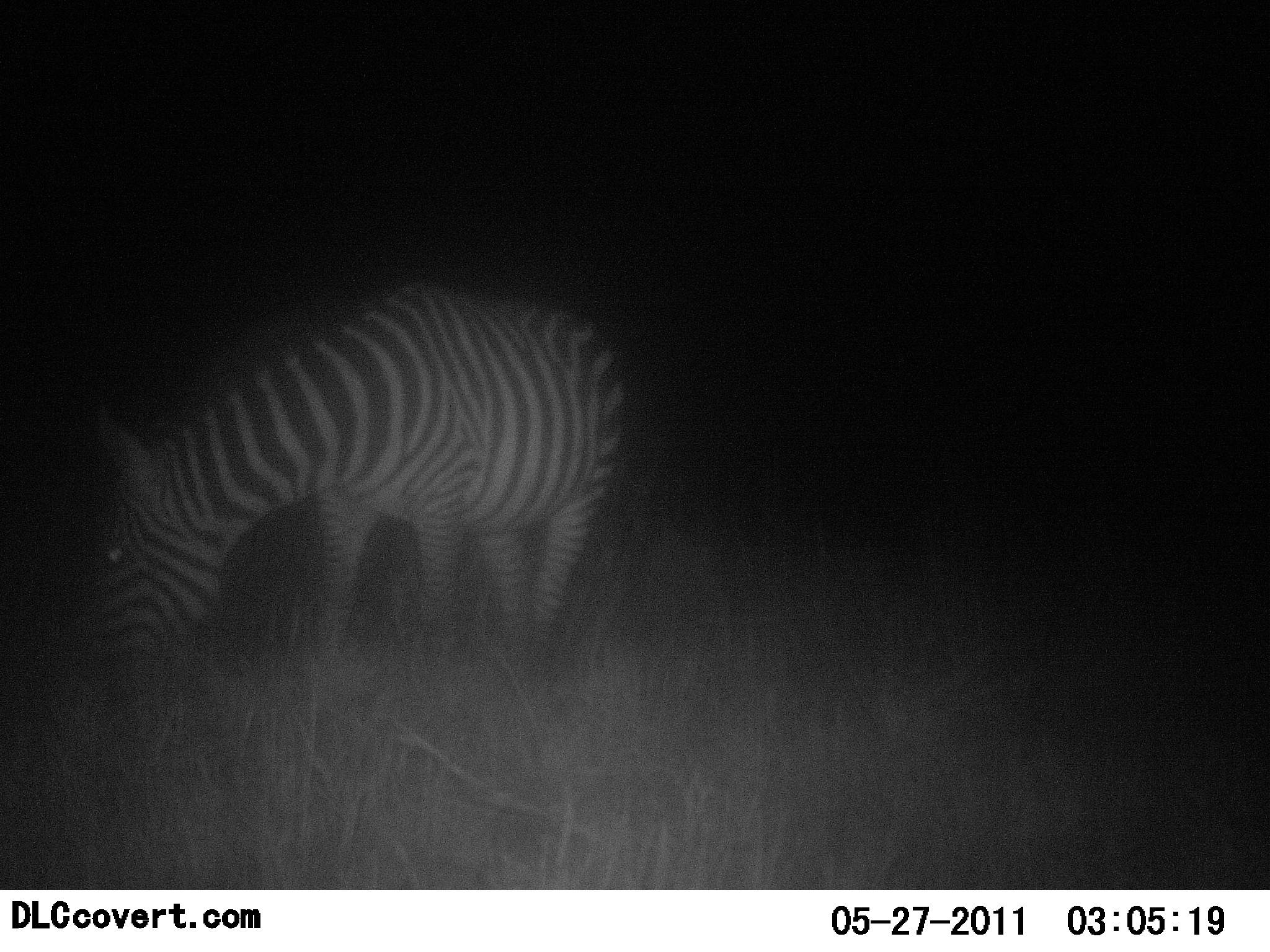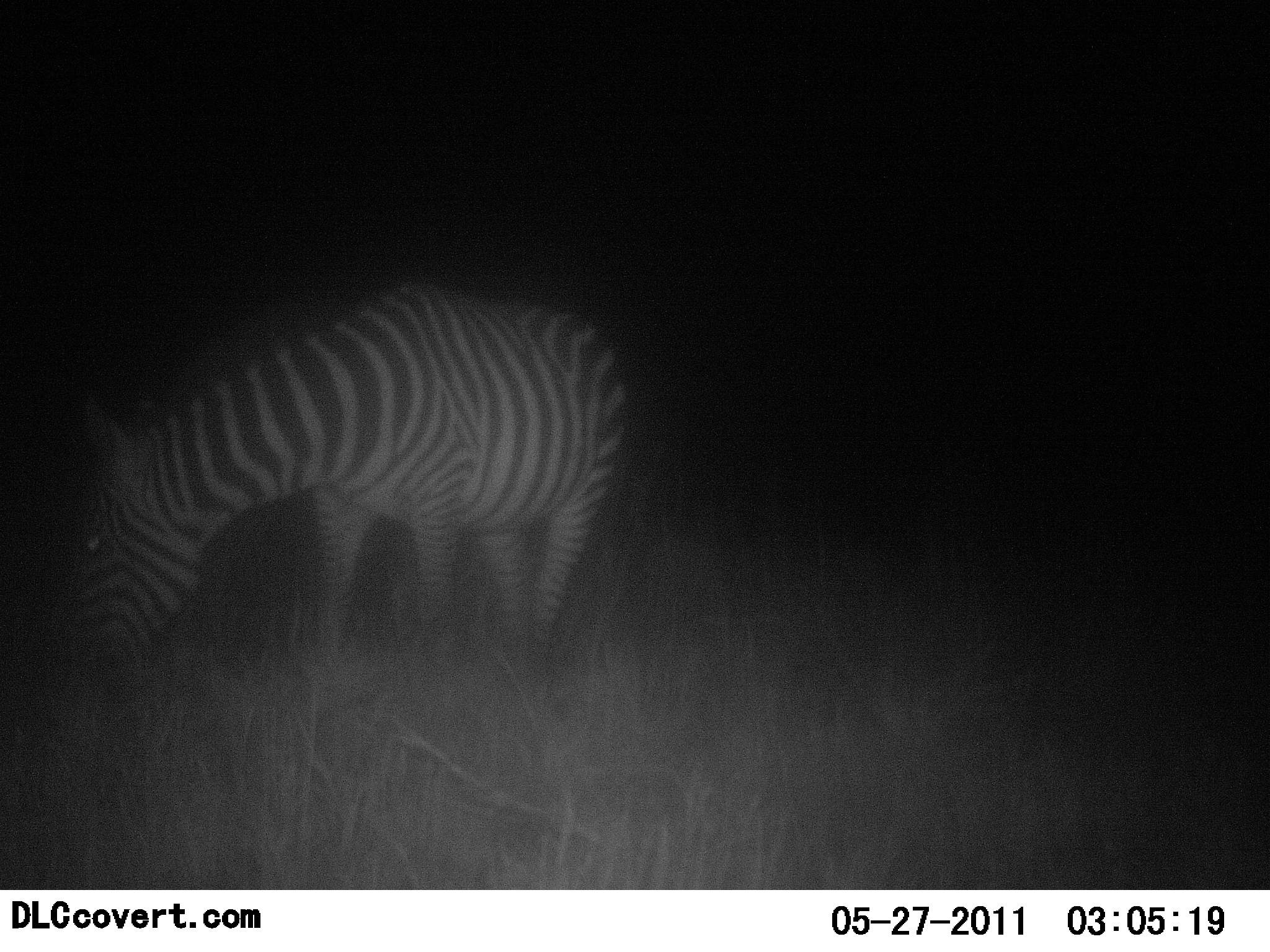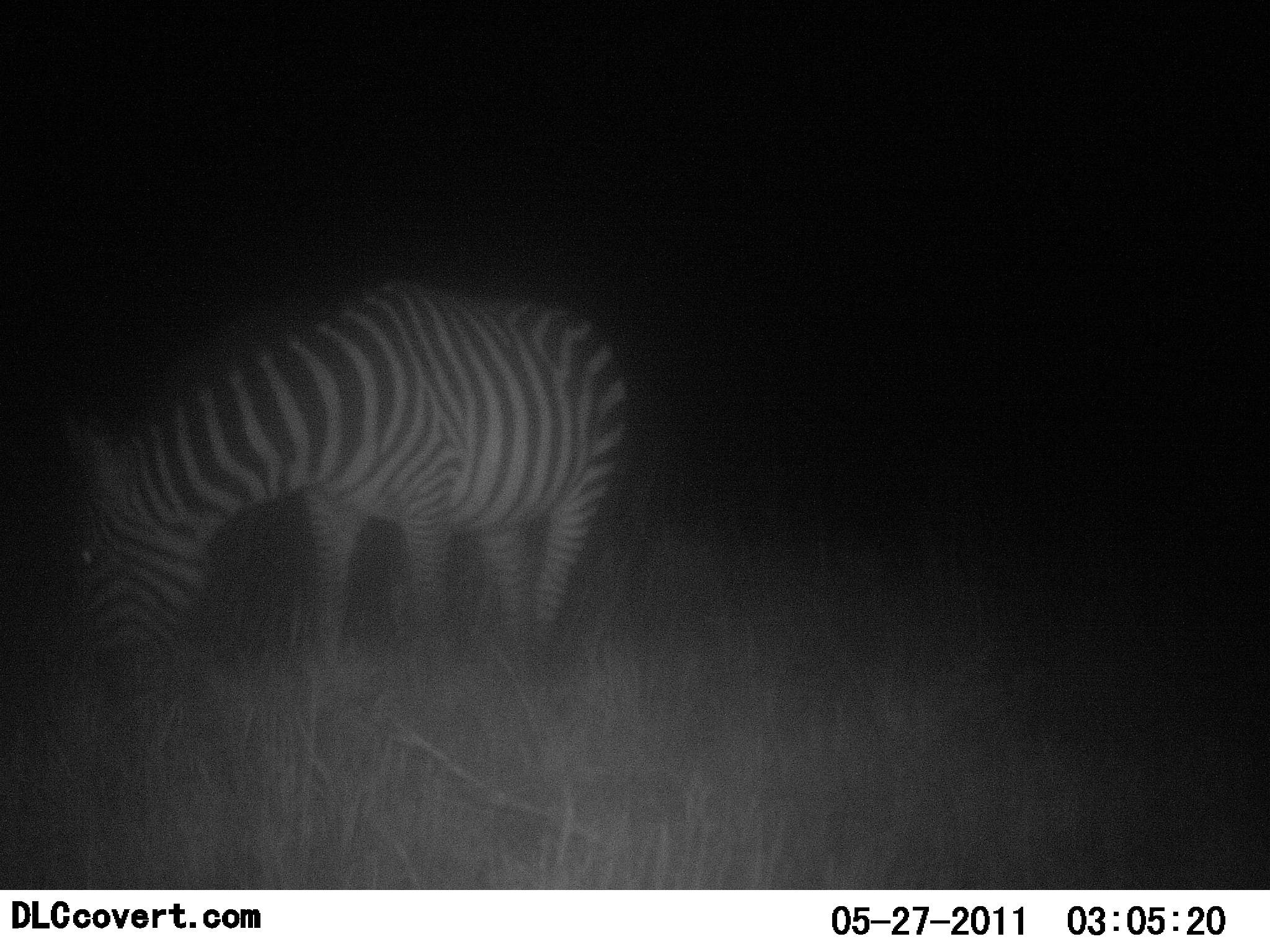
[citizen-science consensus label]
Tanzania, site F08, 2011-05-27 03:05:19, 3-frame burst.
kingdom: Animalia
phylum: Chordata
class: Mammalia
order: Perissodactyla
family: Equidae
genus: Equus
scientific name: Equus quagga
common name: plains zebra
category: zebra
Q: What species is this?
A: Zebra (plains zebra) (Equus quagga).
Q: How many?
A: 1.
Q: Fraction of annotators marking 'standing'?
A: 9%.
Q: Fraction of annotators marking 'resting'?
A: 0%.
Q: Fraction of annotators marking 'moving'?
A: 0%.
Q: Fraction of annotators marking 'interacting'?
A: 0%.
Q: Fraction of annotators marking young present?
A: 0%.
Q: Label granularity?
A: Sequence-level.